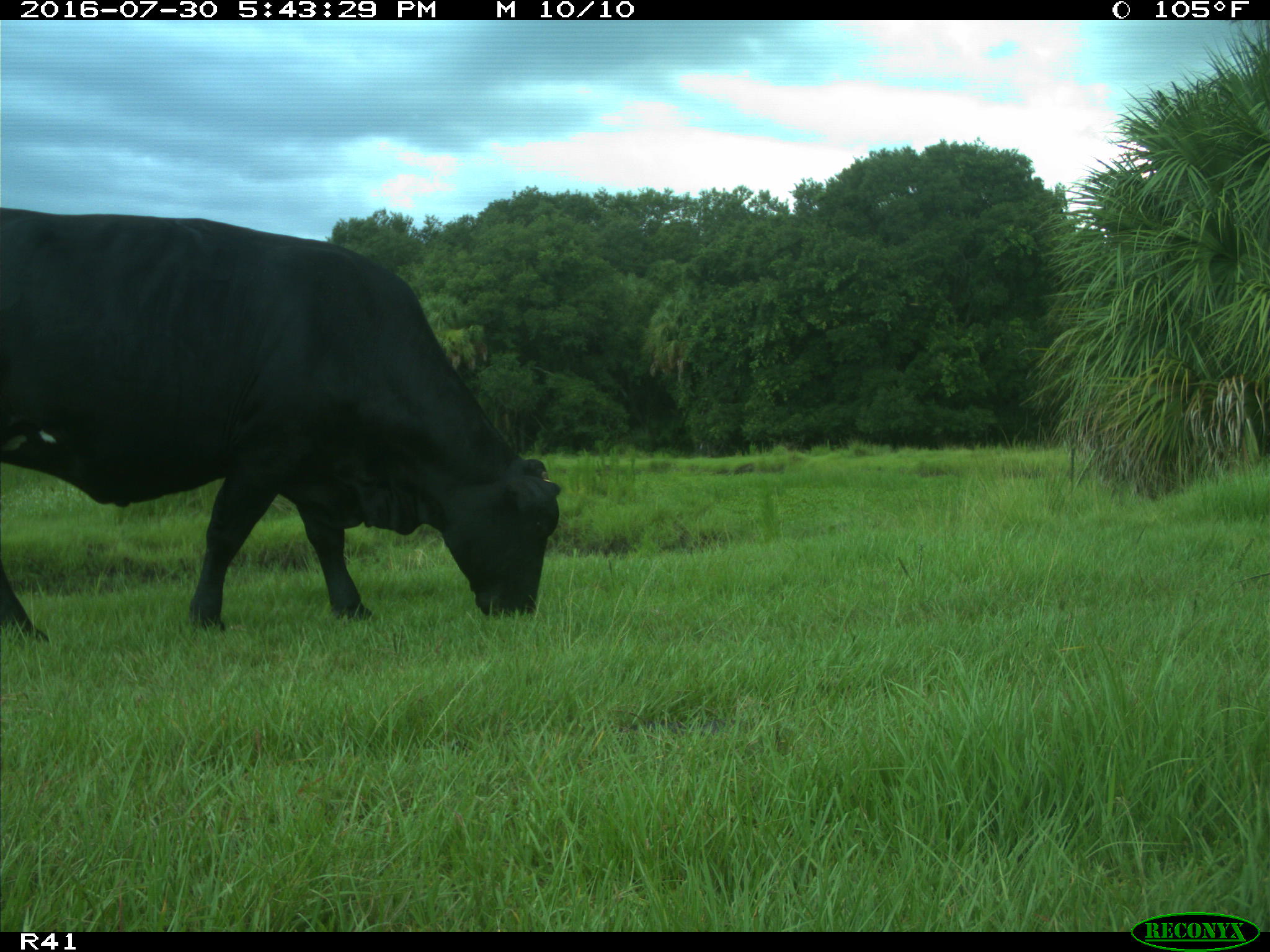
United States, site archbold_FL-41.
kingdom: Animalia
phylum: Chordata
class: Mammalia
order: Artiodactyla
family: Bovidae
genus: Bos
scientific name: Bos taurus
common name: domestic cow